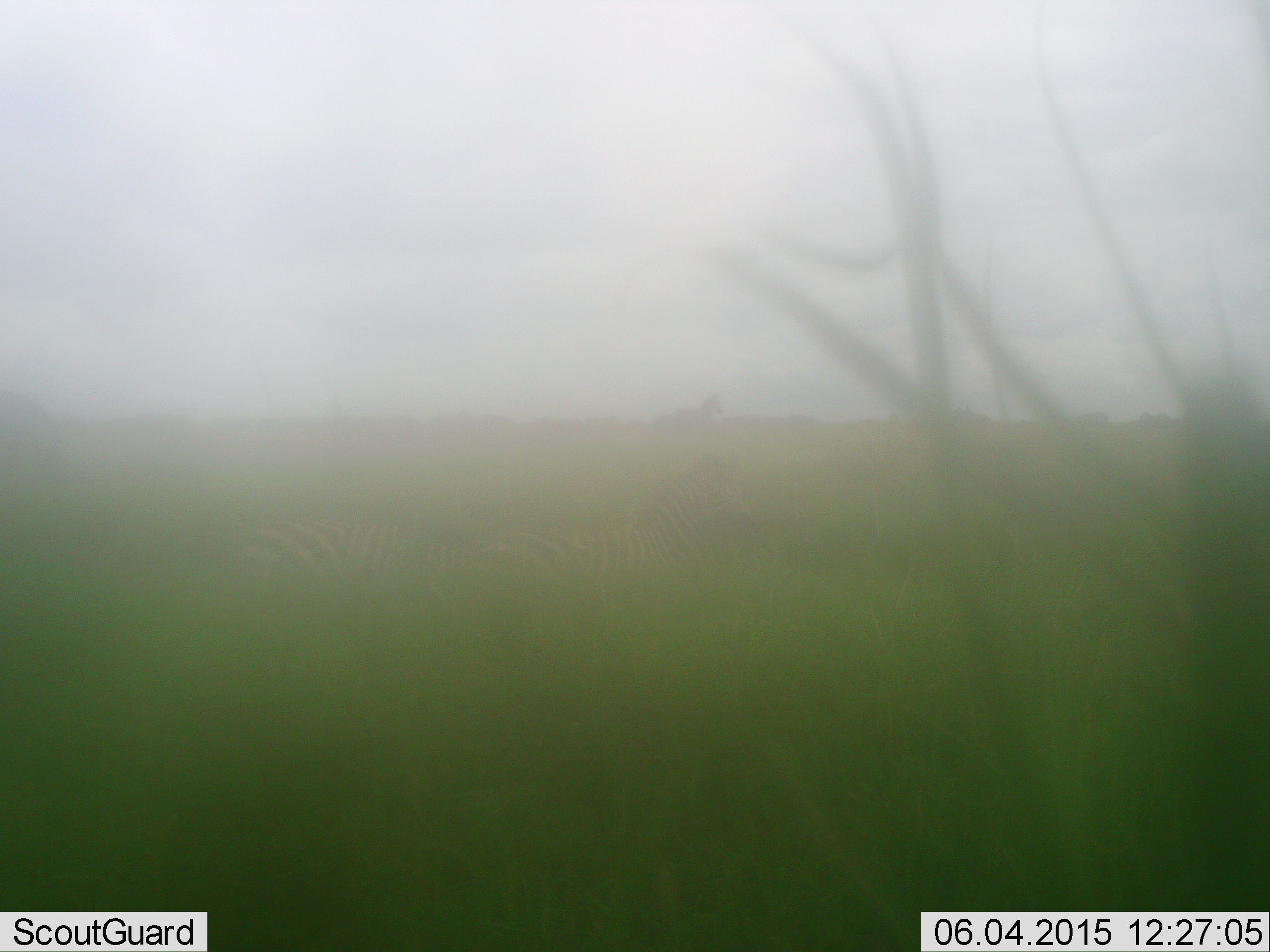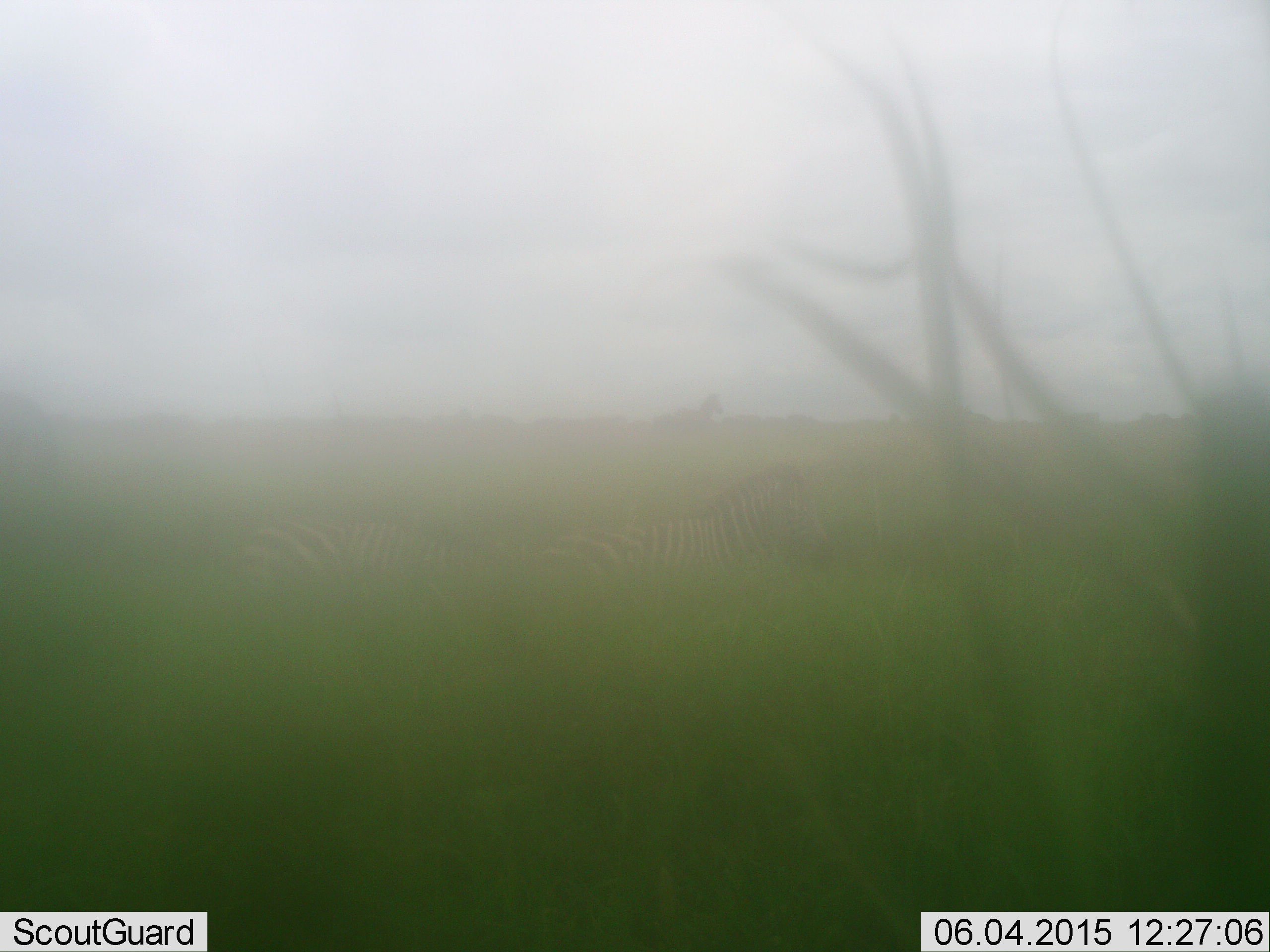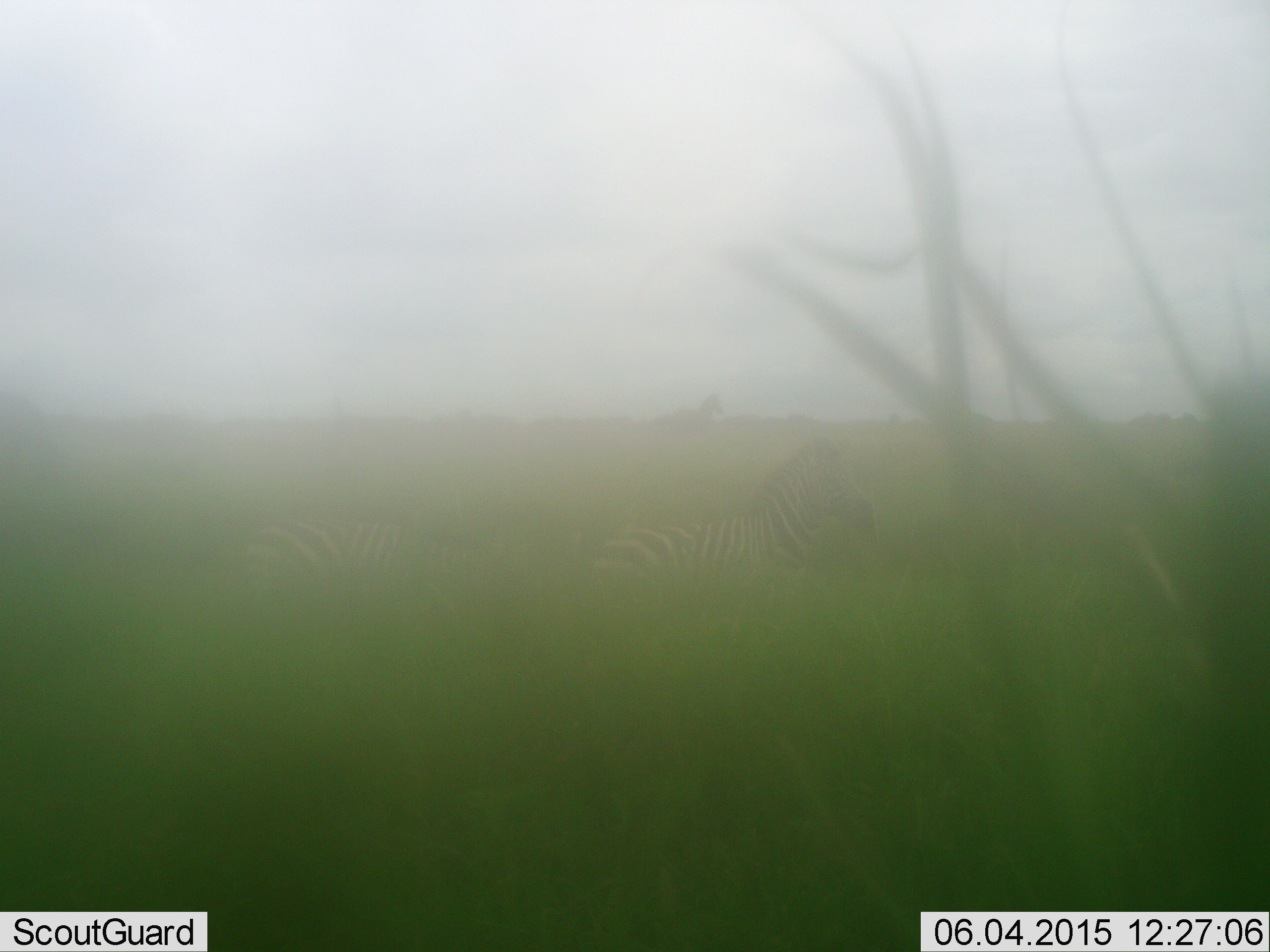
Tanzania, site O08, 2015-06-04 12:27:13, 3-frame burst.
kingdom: Animalia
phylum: Chordata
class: Mammalia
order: Perissodactyla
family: Equidae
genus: Equus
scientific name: Equus quagga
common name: plains zebra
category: zebra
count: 2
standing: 30%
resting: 40%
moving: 90%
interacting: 0%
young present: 0%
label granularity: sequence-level